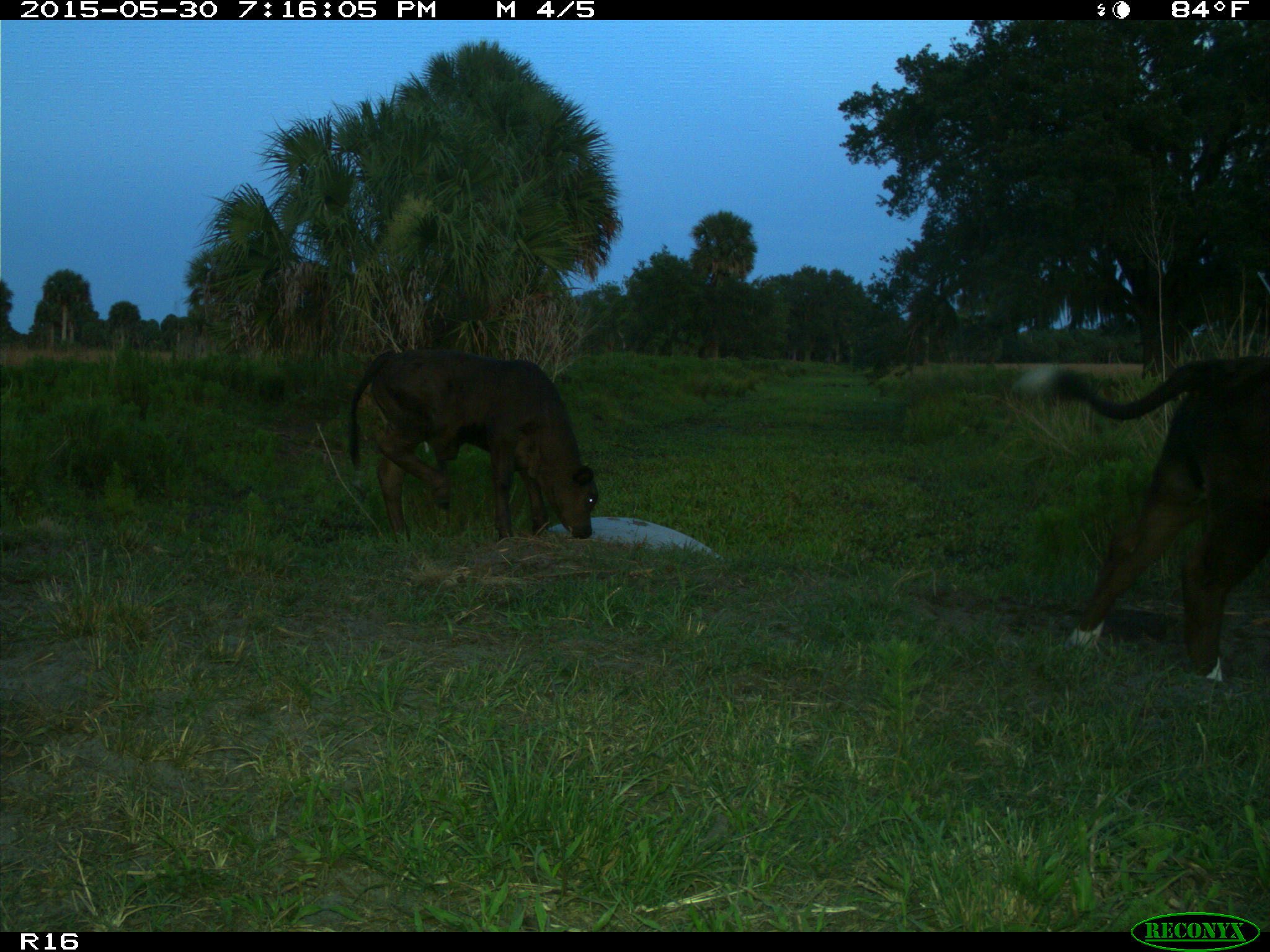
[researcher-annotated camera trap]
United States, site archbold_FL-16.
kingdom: Animalia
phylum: Chordata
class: Mammalia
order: Artiodactyla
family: Bovidae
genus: Bos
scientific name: Bos taurus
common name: domestic cow